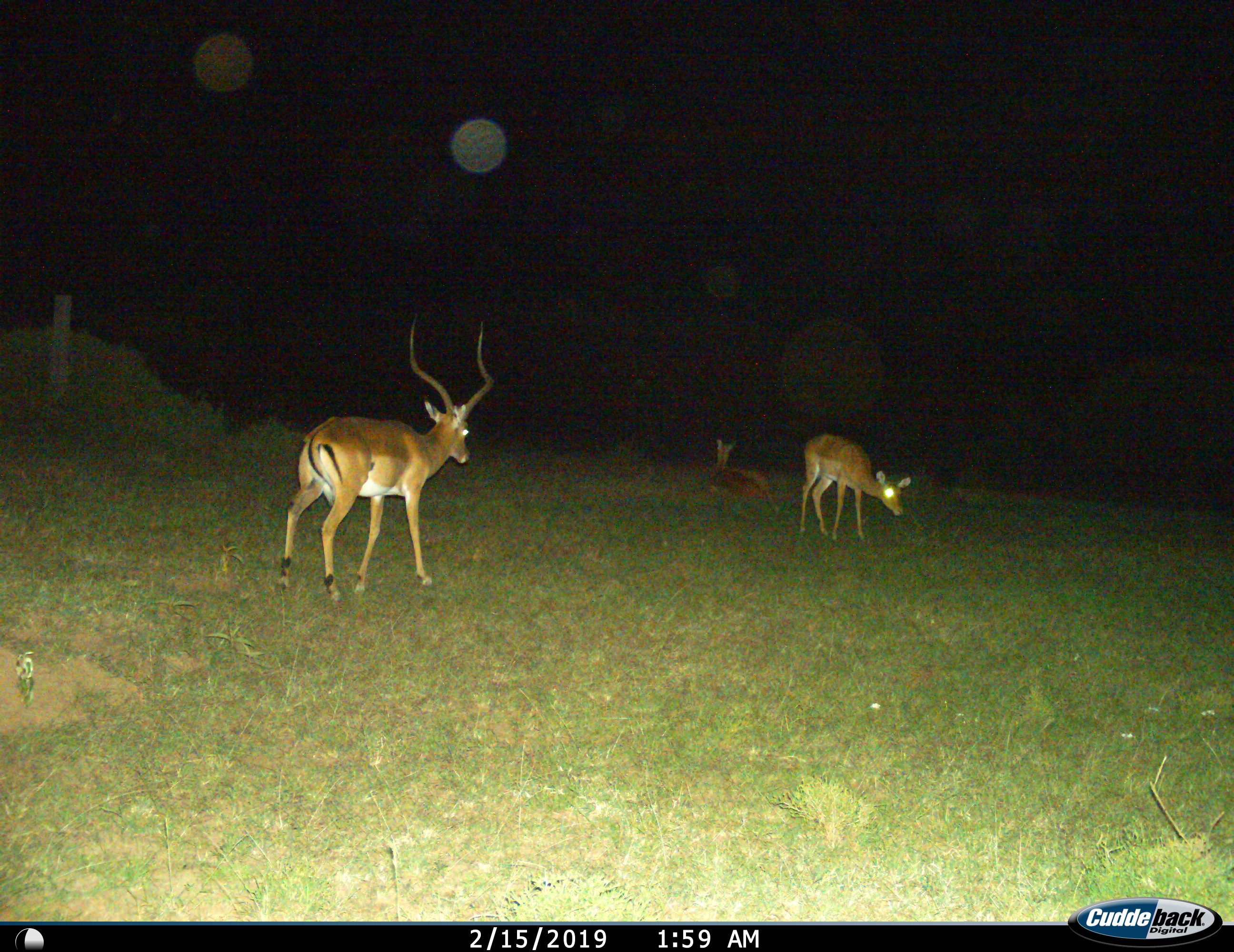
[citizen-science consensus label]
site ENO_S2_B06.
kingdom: Animalia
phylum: Chordata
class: Mammalia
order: Artiodactyla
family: Bovidae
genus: Aepyceros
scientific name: Aepyceros melampus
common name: impala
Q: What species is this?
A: Impala (Aepyceros melampus).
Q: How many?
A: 3.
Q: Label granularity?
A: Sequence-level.